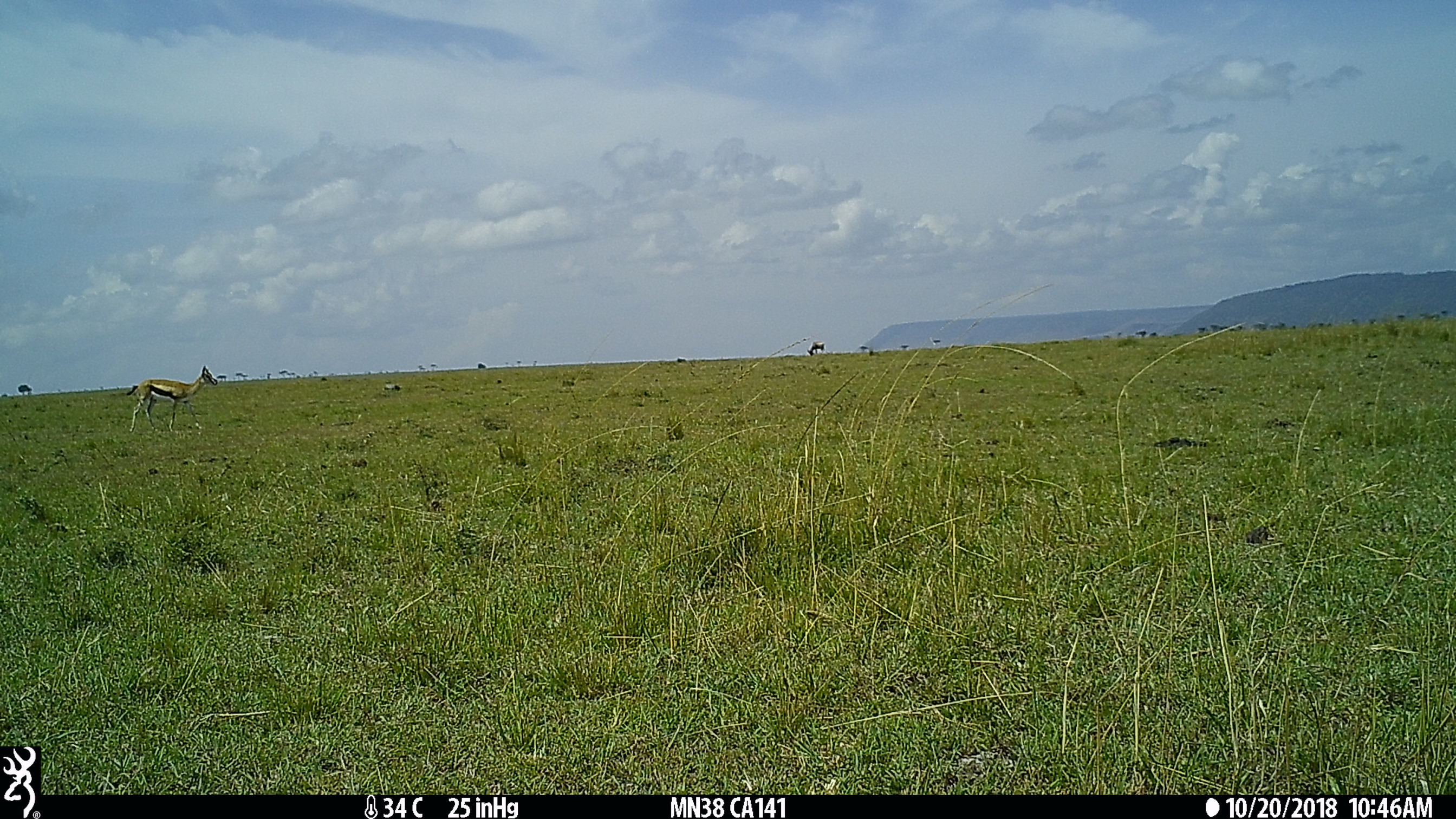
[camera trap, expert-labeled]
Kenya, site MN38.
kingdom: Animalia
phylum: Chordata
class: Mammalia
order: Artiodactyla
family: Bovidae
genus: Eudorcas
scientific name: Eudorcas thomsonii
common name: thomon's gazelle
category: gazelle thomsons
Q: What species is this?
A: Gazelle thomsons (thomon's gazelle) (Eudorcas thomsonii).